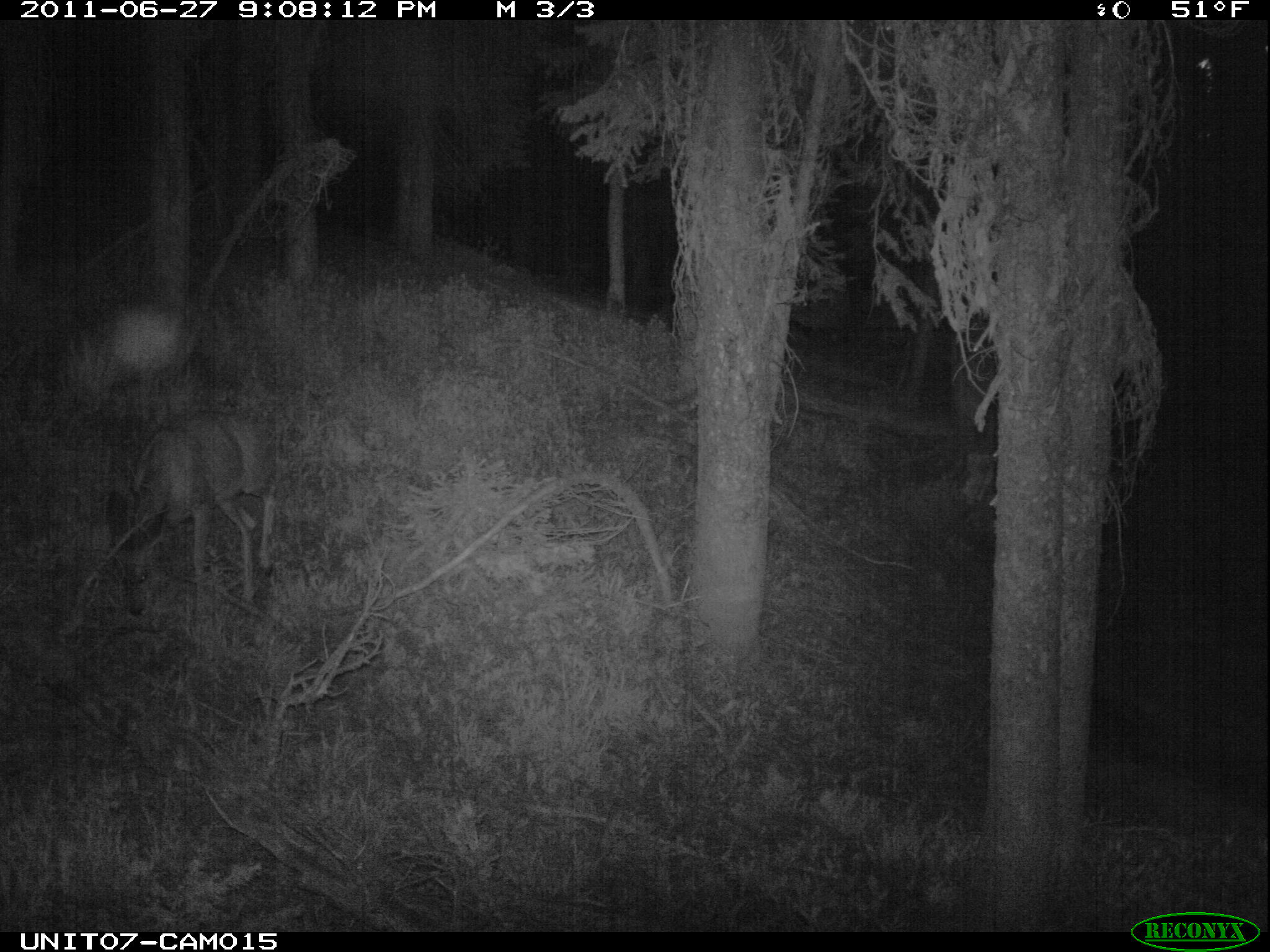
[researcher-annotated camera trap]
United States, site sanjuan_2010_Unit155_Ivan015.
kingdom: Animalia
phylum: Chordata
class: Mammalia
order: Artiodactyla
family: Cervidae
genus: Odocoileus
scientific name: Odocoileus hemionus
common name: mule deer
Odocoileus hemionus (mule deer).